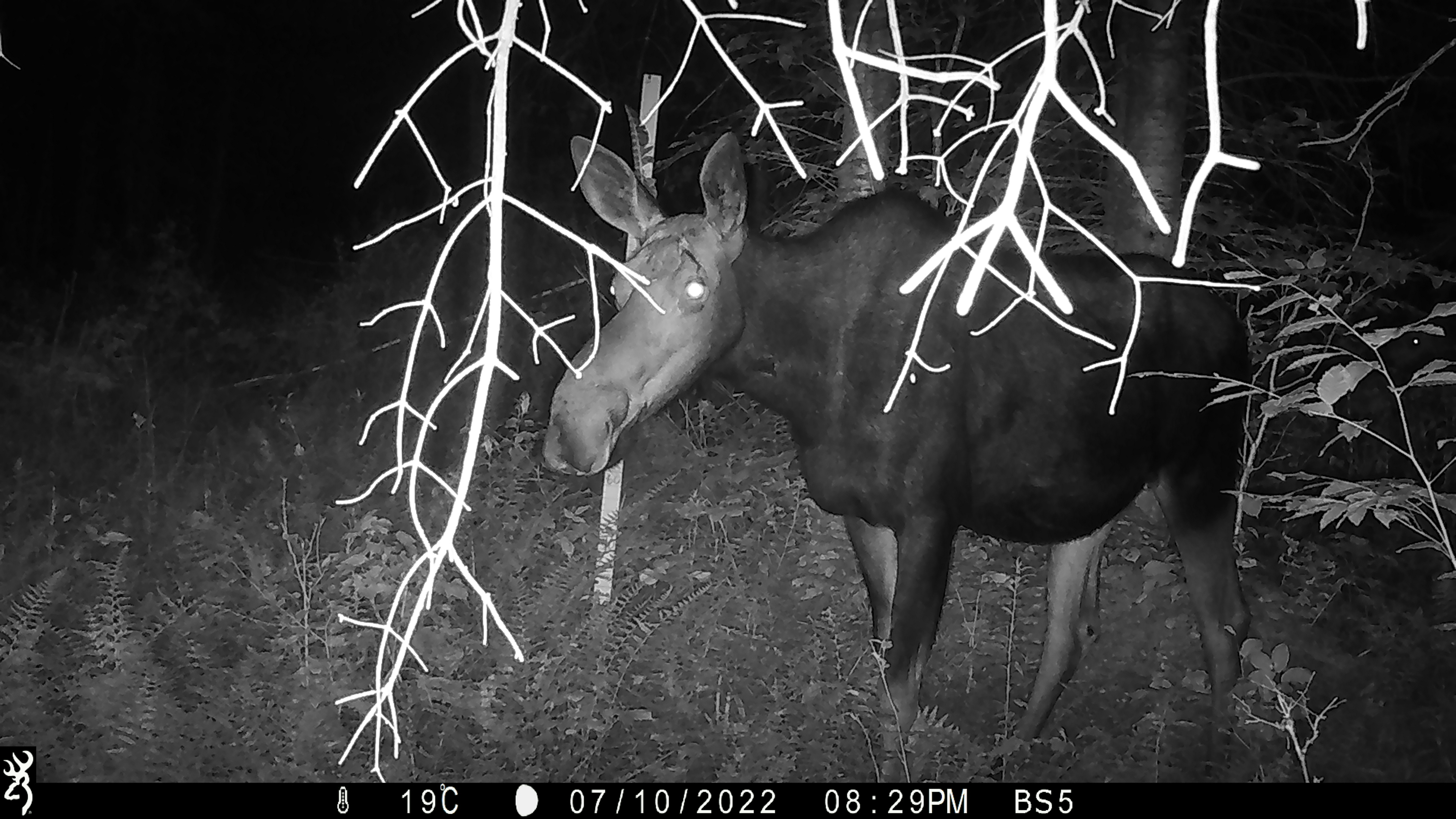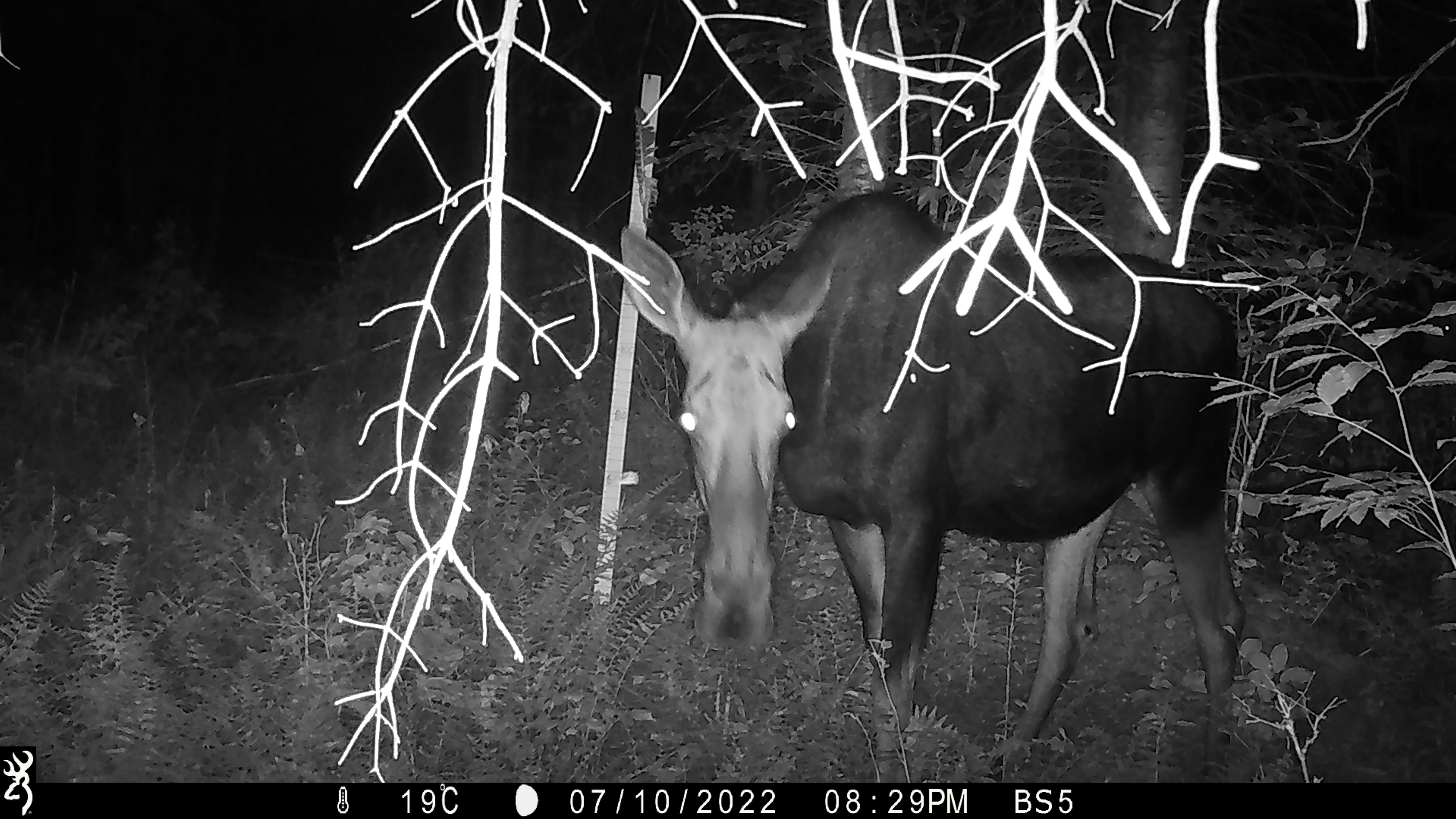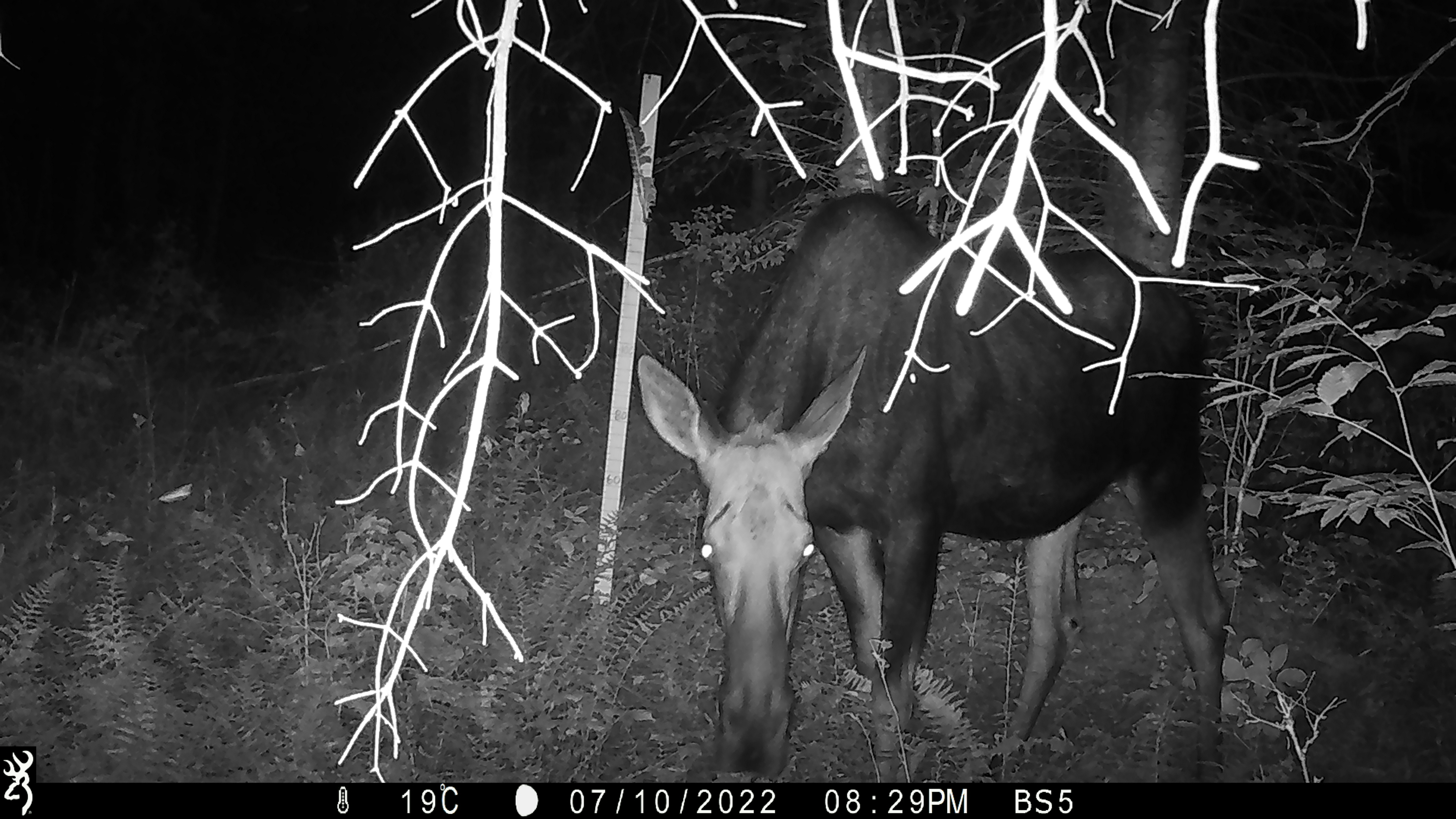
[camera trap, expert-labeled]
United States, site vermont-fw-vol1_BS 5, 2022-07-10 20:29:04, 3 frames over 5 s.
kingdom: Animalia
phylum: Chordata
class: Mammalia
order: Artiodactyla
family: Cervidae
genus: Alces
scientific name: Alces alces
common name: moose